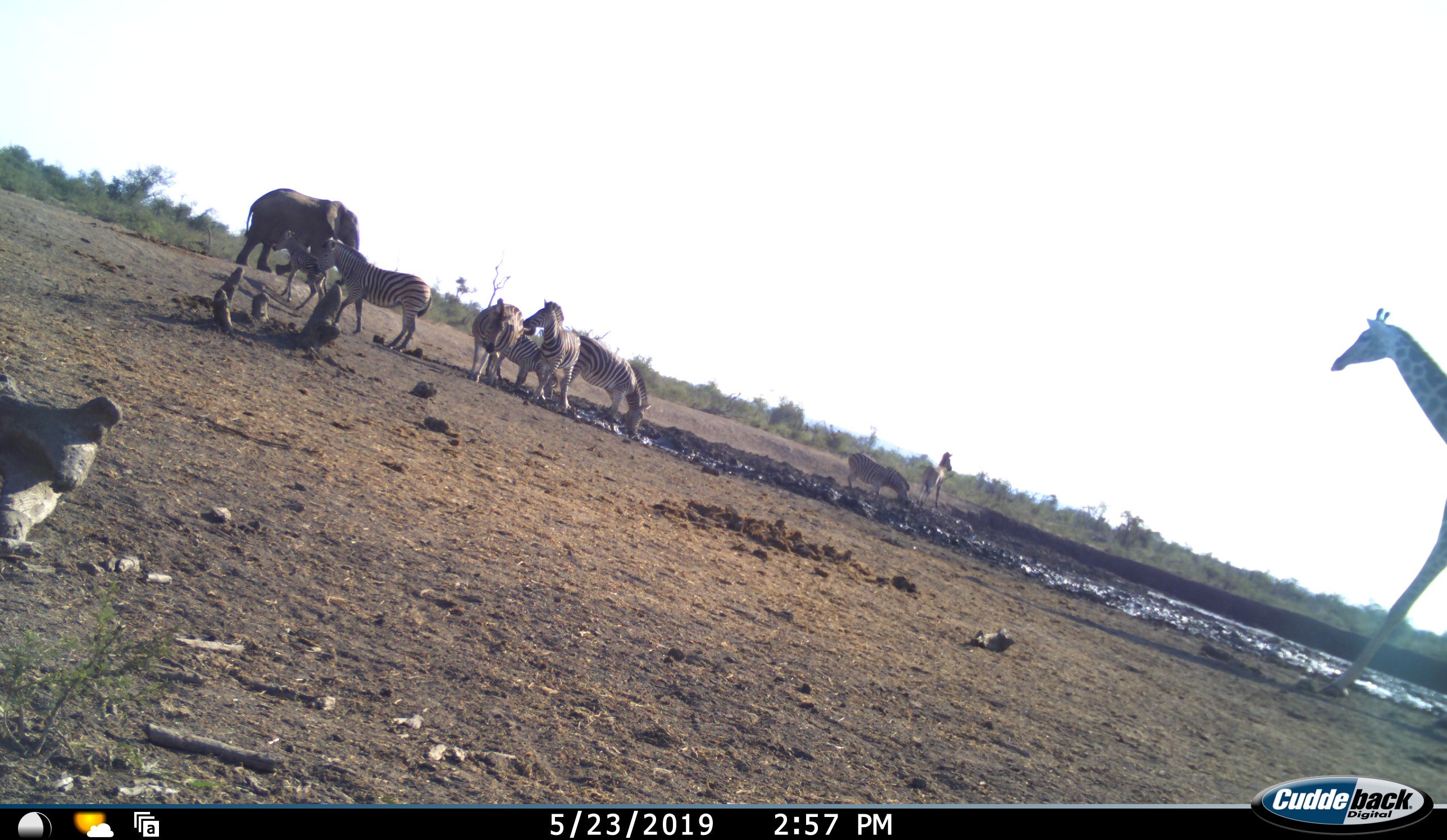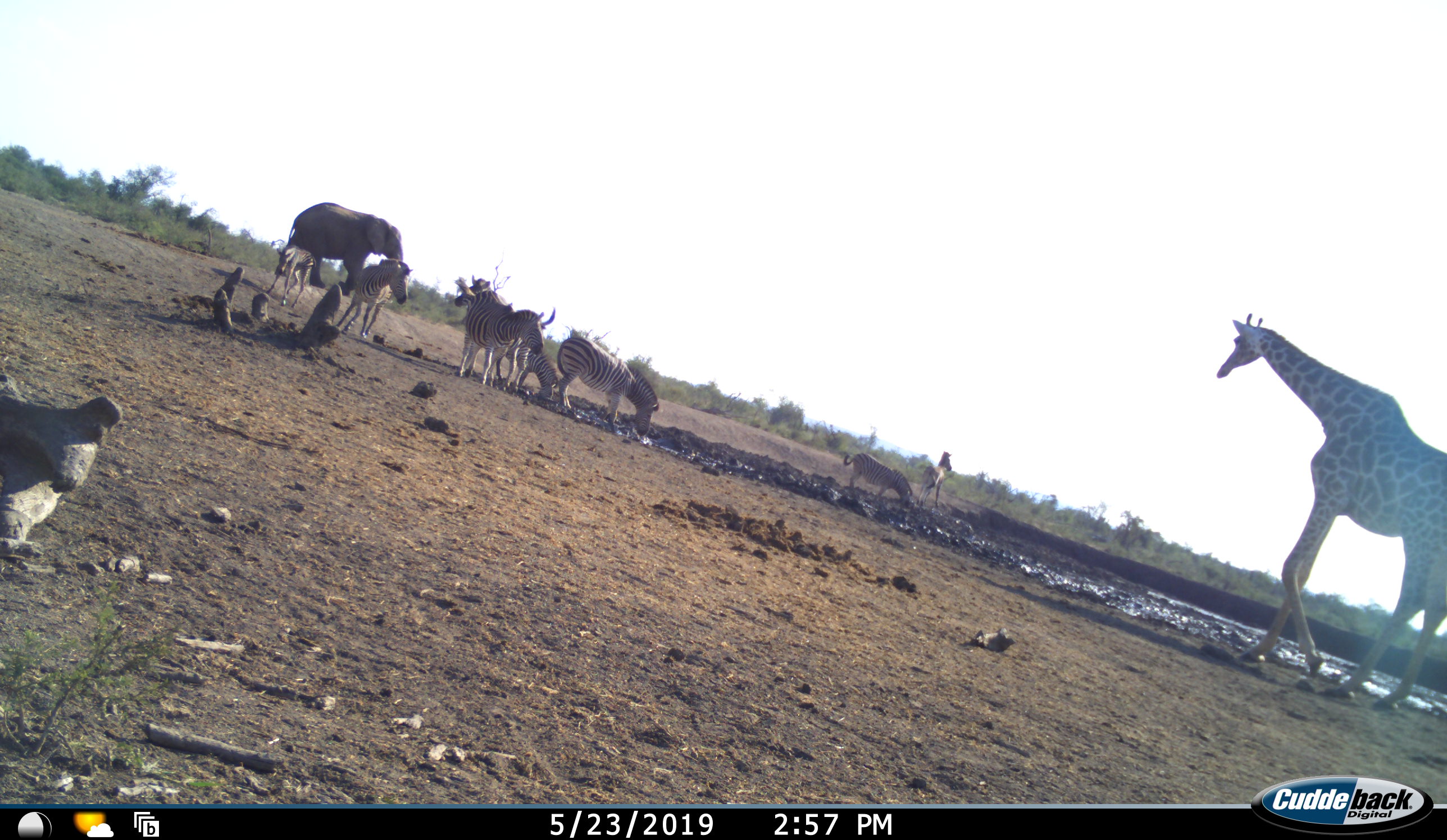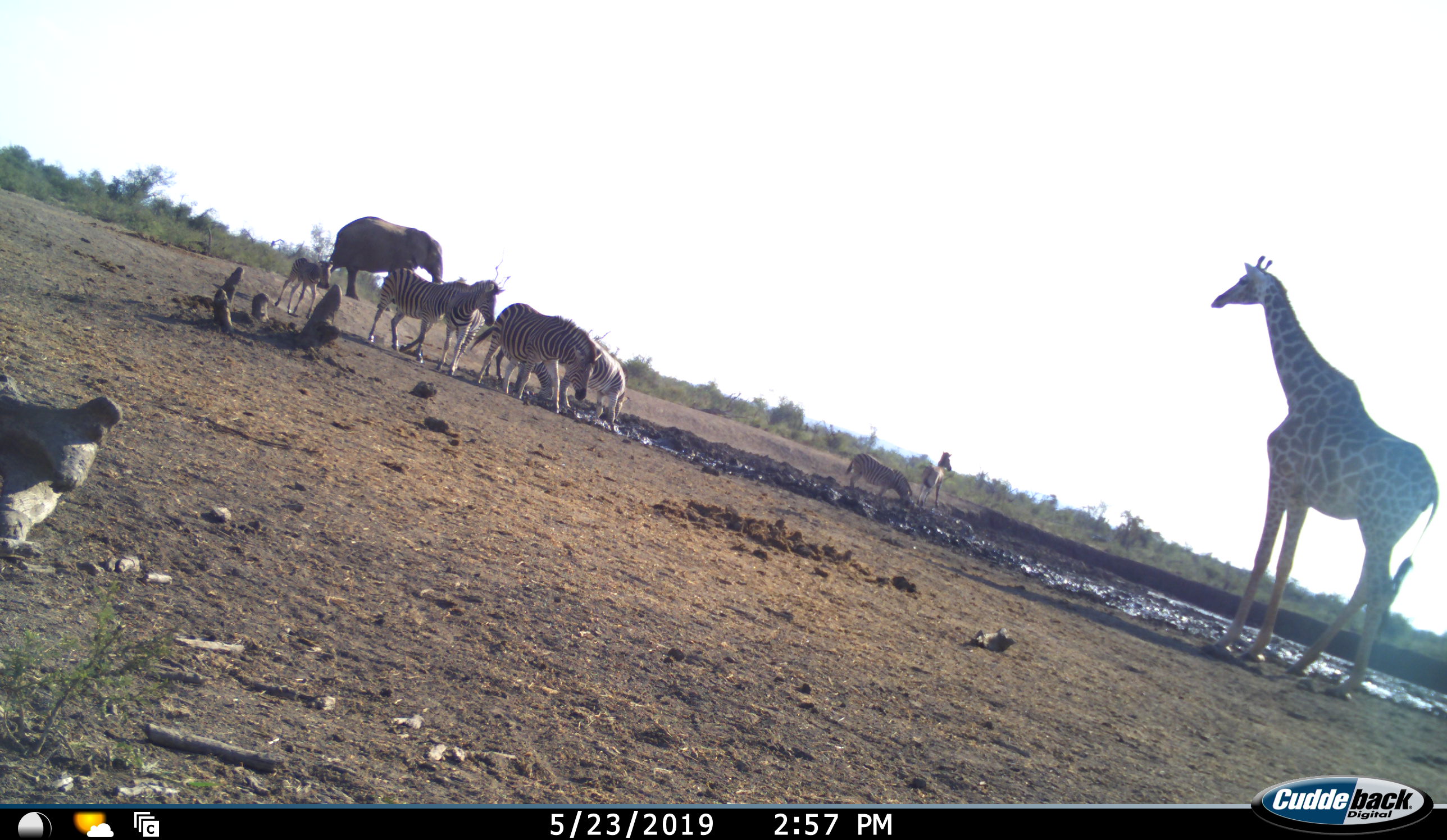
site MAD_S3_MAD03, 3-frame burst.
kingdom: Animalia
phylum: Chordata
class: Mammalia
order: Proboscidea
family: Elephantidae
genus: Loxodonta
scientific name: Loxodonta africana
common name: african bush elephant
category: elephant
Elephant (african bush elephant) (Loxodonta africana), count 1. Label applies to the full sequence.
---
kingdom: Animalia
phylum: Chordata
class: Mammalia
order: Artiodactyla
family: Giraffidae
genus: Giraffa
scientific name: Giraffa camelopardalis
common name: giraffe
Giraffe (Giraffa camelopardalis), count 1. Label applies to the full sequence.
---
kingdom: Animalia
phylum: Chordata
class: Mammalia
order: Perissodactyla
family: Equidae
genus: Equus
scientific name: Equus quagga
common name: plains zebra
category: zebraplains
Zebraplains (plains zebra) (Equus quagga), count 7. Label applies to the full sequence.